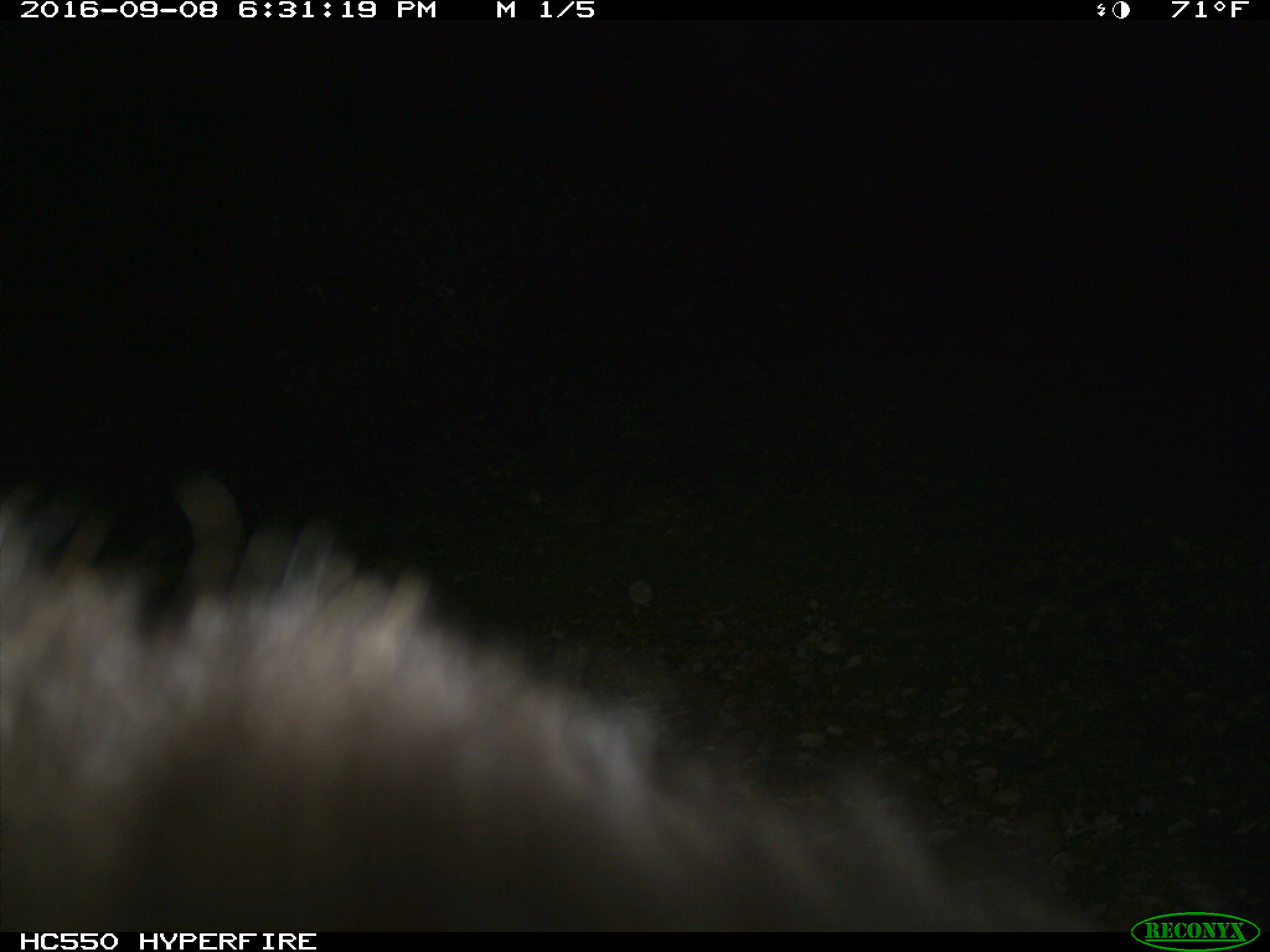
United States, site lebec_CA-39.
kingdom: Animalia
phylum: Chordata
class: Mammalia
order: Carnivora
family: Ursidae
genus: Ursus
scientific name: Ursus americanus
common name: american black bear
Ursus americanus (american black bear).